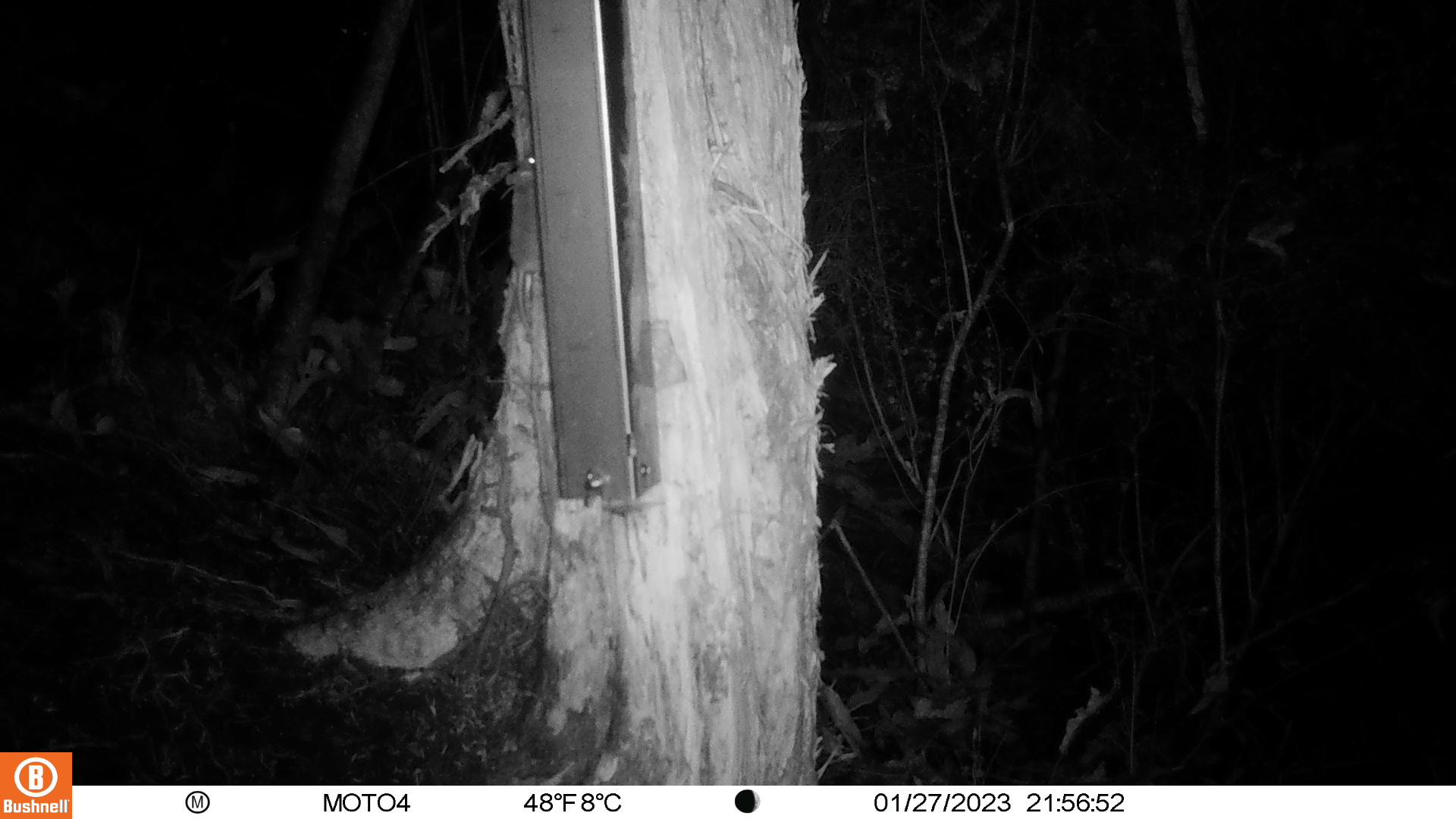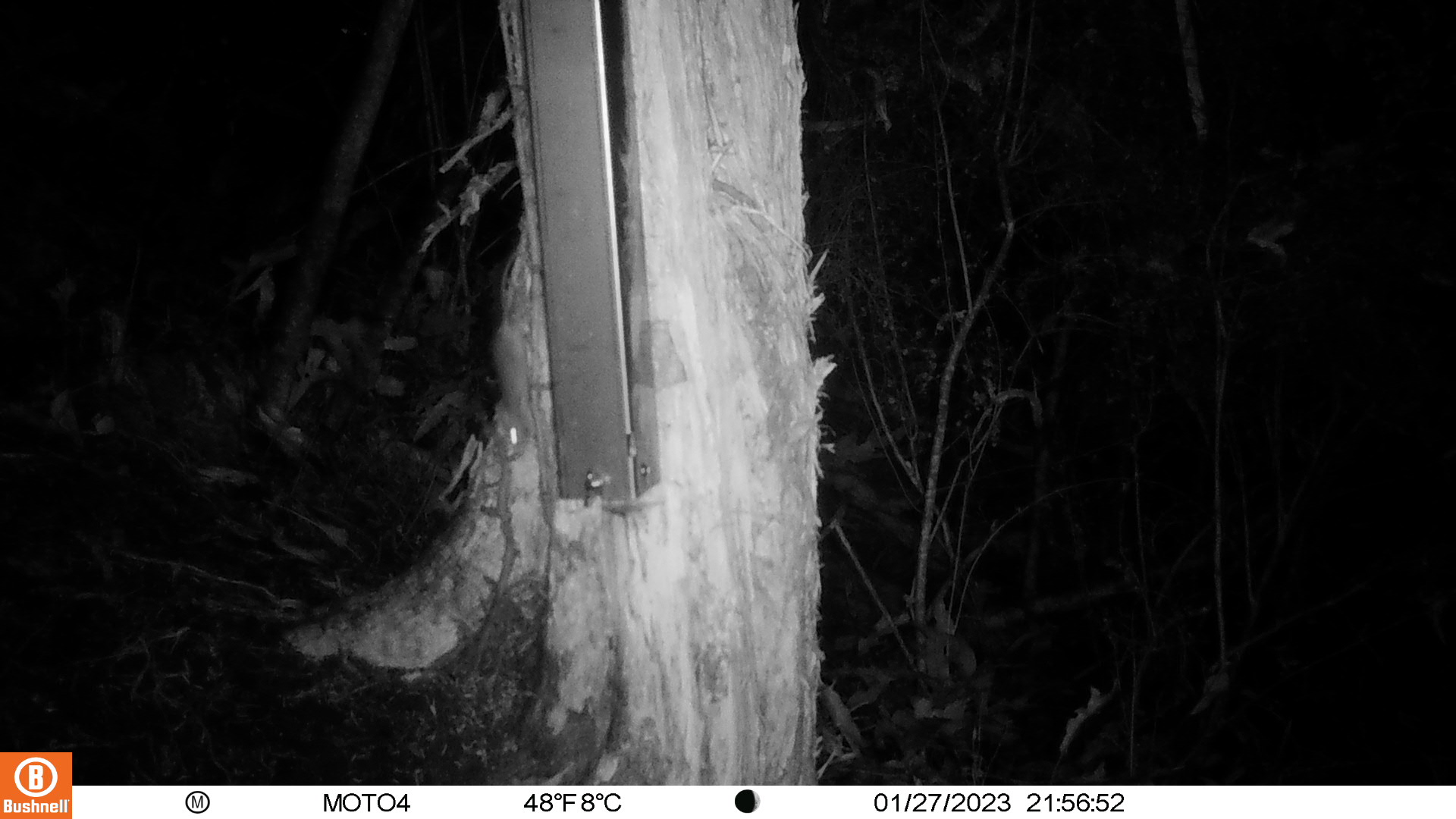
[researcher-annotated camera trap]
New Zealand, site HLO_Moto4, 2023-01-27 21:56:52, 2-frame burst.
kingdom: Animalia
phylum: Chordata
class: Mammalia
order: Rodentia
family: Muridae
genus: Mus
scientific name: Mus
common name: mouse